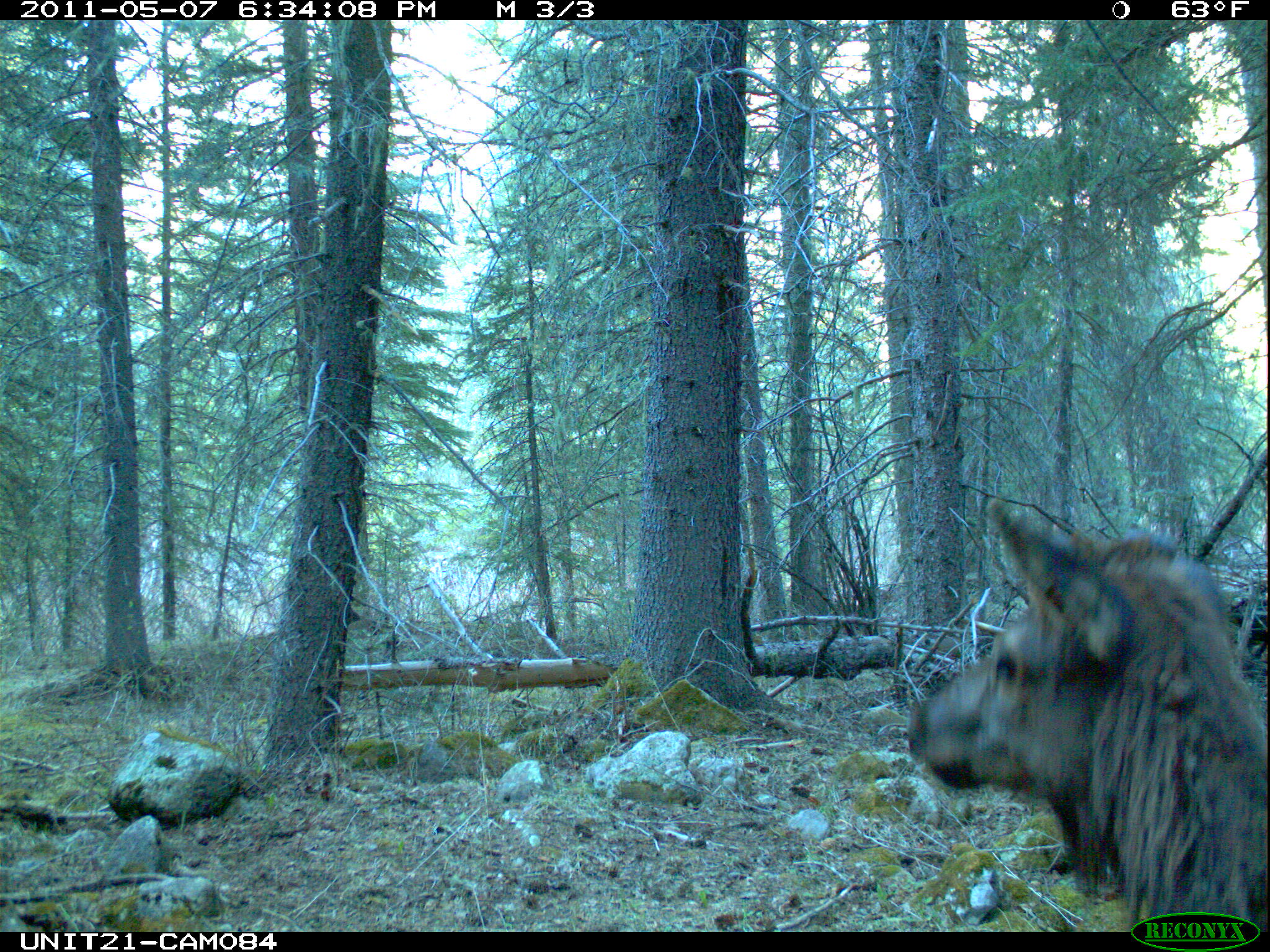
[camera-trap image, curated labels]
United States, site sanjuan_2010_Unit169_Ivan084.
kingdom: Animalia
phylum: Chordata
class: Mammalia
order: Artiodactyla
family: Cervidae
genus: Cervus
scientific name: Cervus elaphus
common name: red deer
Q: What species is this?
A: Cervus elaphus (red deer).